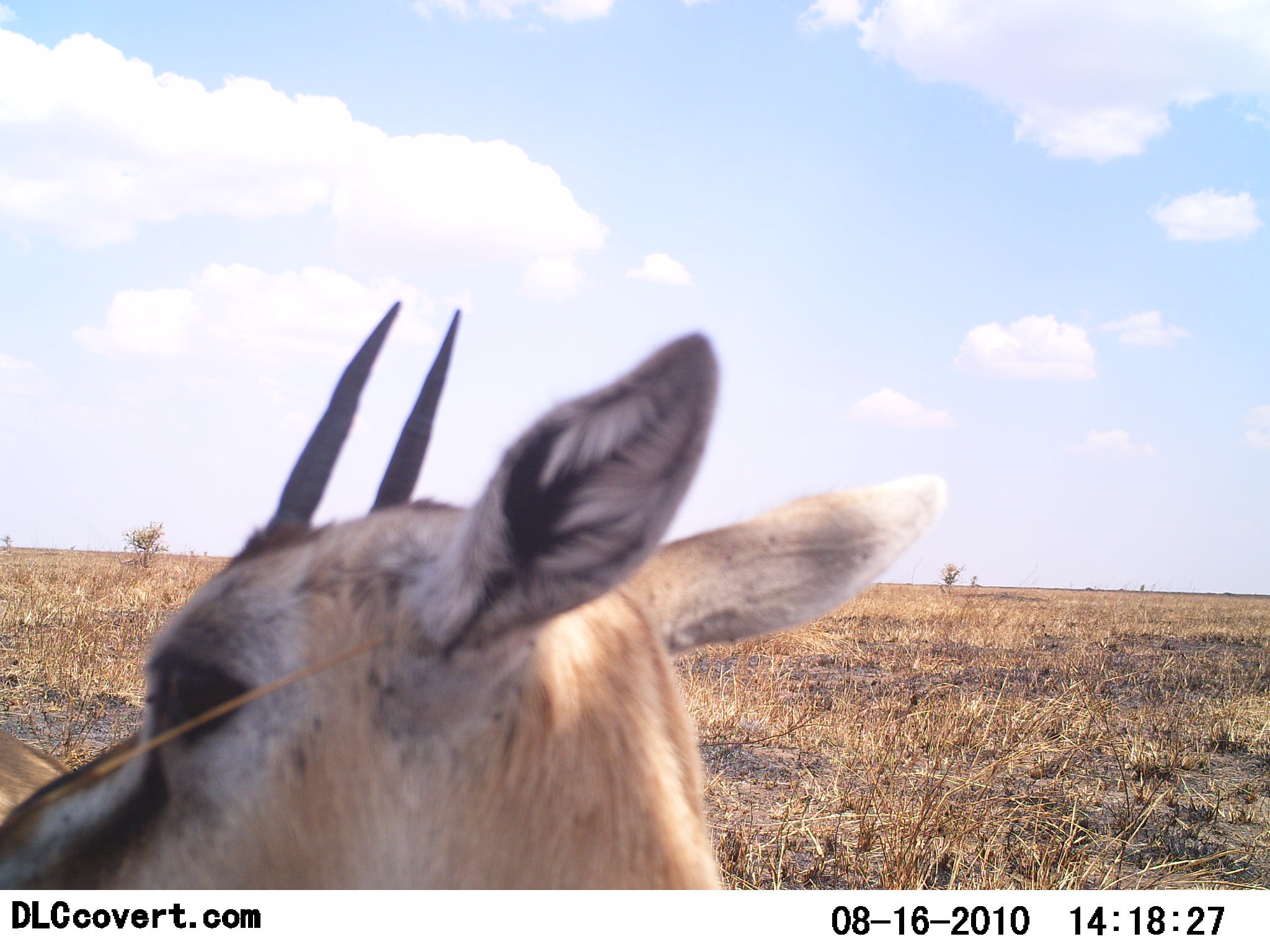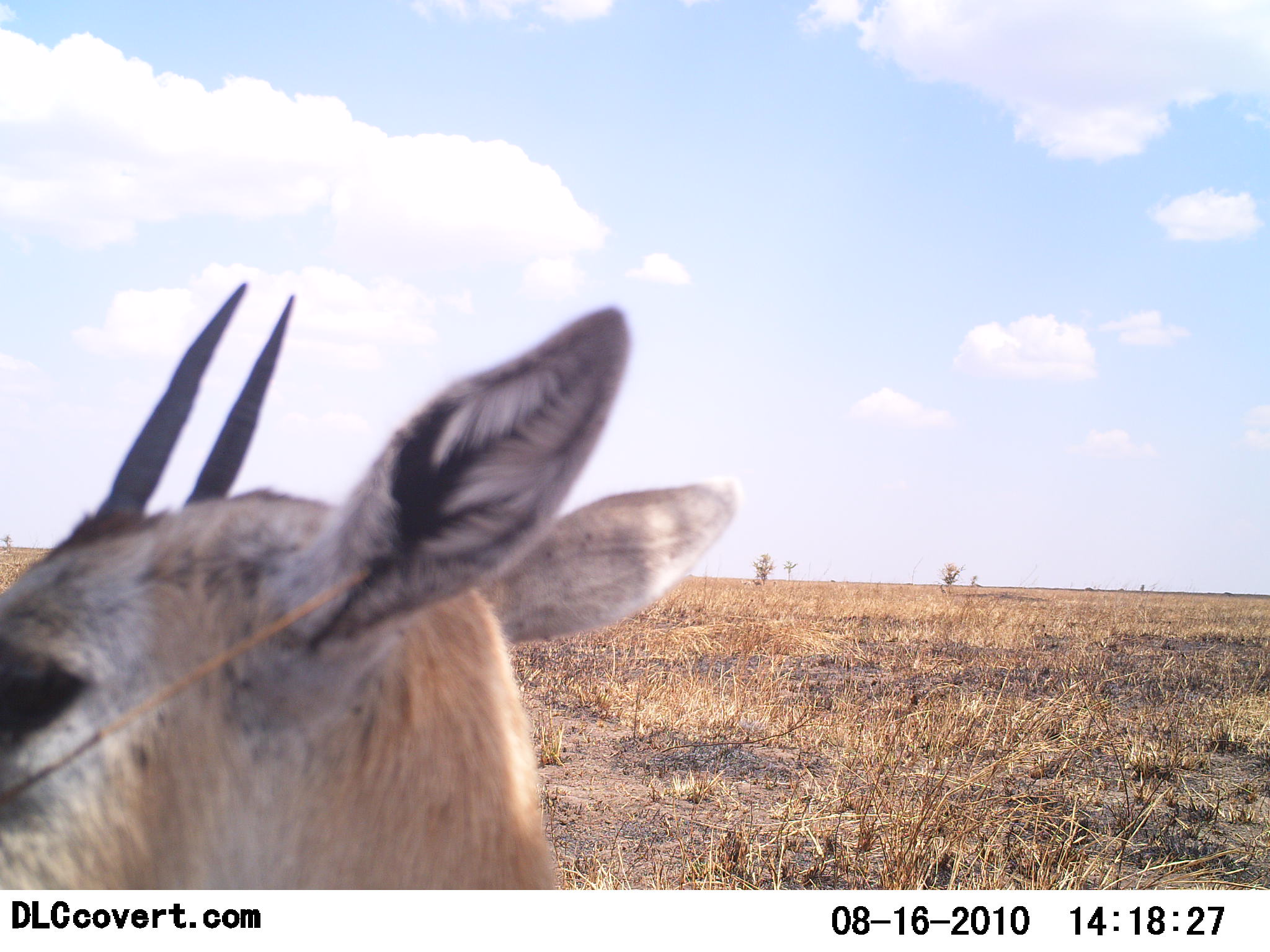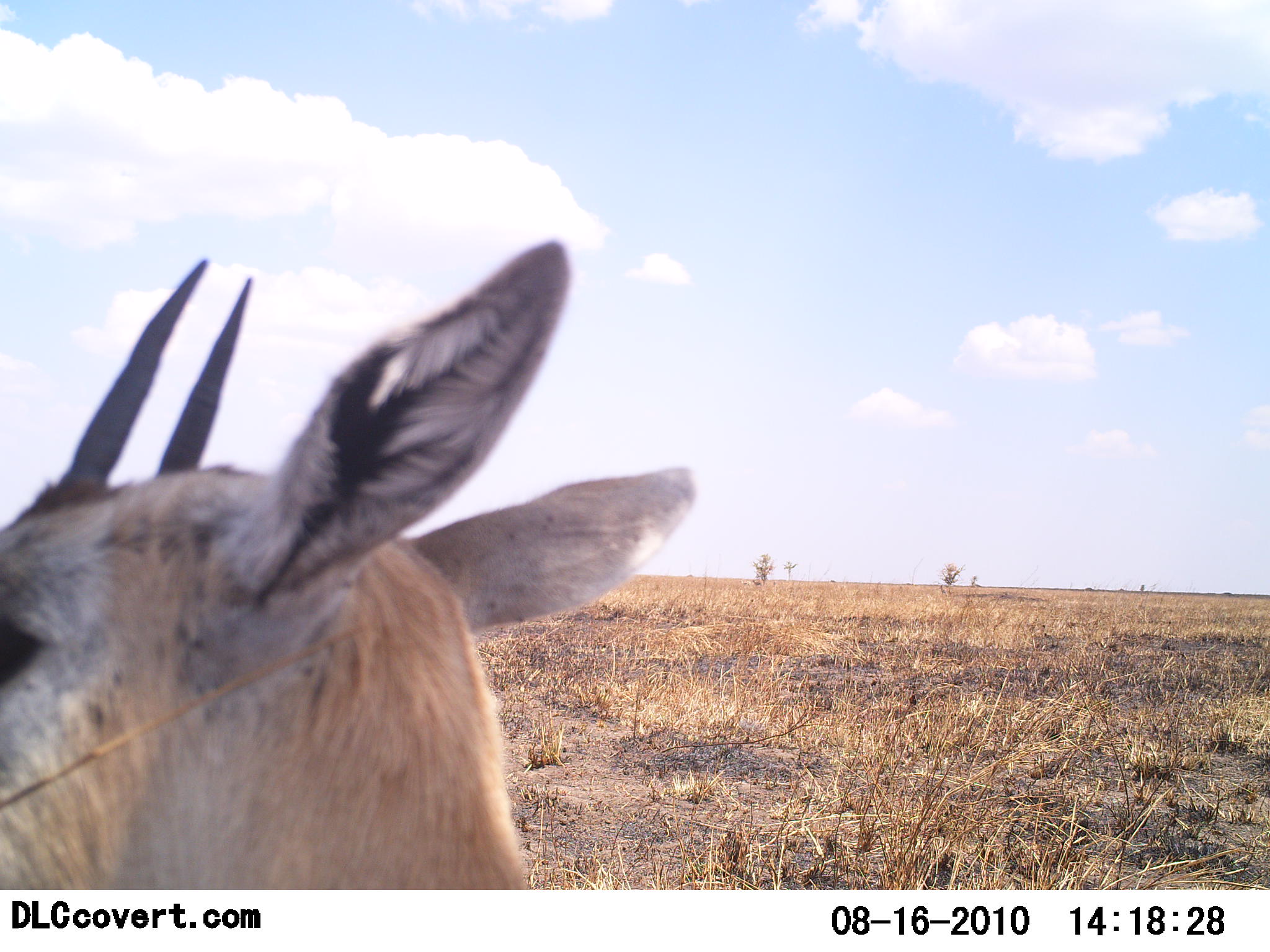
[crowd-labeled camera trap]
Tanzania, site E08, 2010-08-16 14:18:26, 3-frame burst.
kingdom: Animalia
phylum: Chordata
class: Mammalia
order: Artiodactyla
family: Bovidae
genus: Eudorcas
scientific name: Eudorcas thomsonii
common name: thomson's gazelle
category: gazellethomsons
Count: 1.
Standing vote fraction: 58%.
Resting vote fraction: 8%.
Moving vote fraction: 42%.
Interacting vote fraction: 0%.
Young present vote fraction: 0%.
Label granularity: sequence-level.